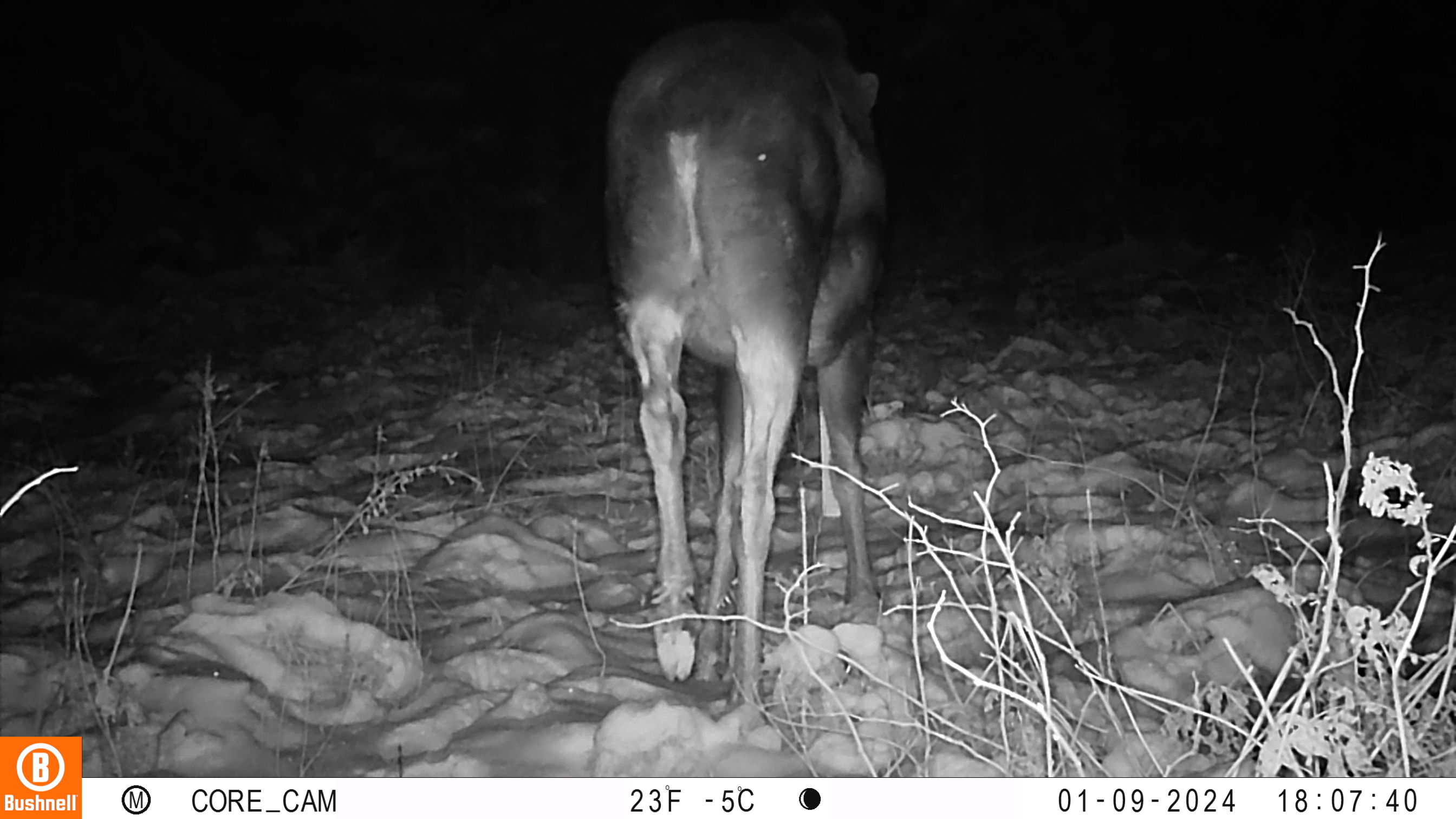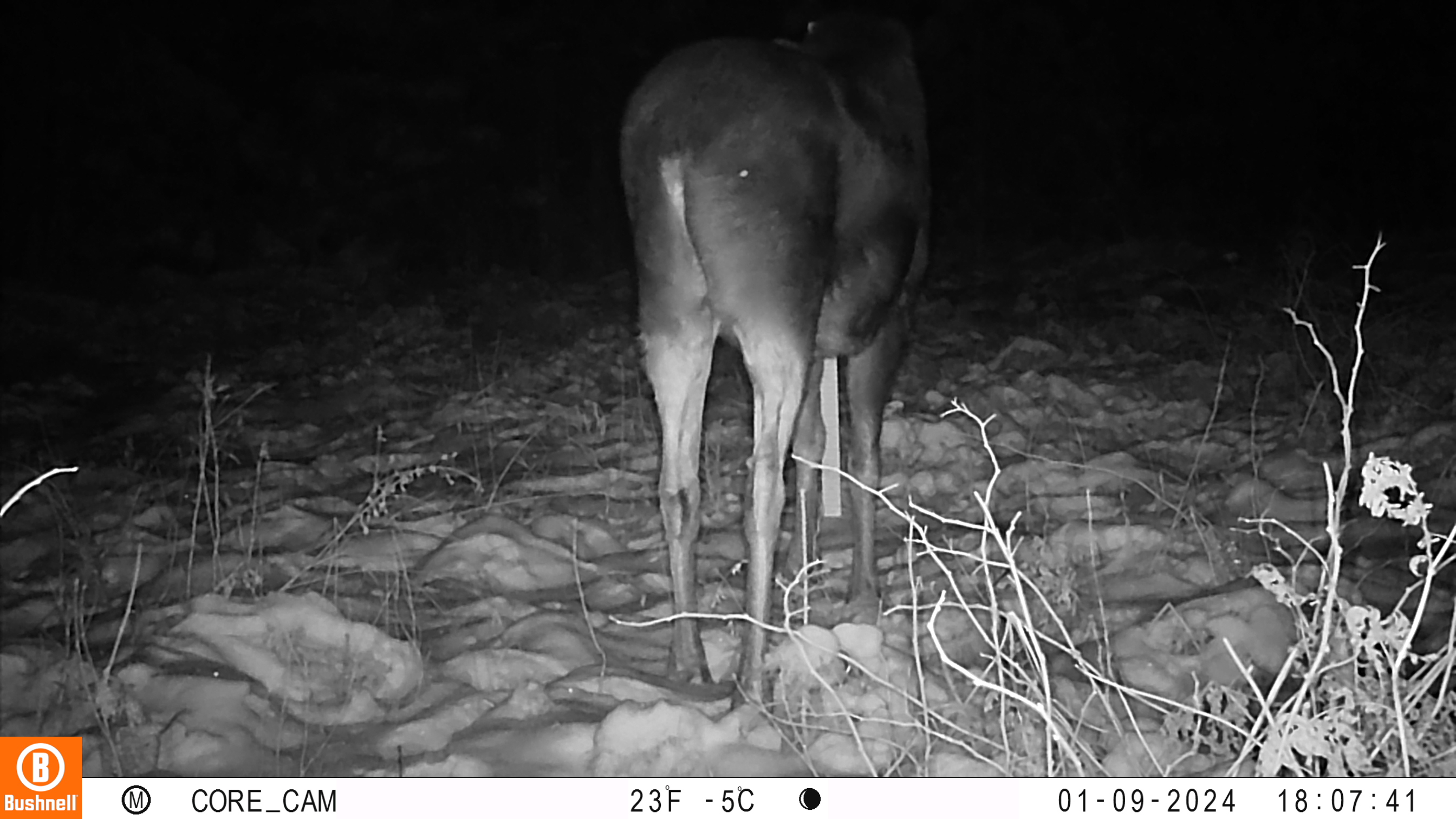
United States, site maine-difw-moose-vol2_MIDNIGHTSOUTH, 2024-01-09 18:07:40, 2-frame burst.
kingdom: Animalia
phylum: Chordata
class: Mammalia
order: Artiodactyla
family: Cervidae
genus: Alces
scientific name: Alces alces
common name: moose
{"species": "moose (Alces alces)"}